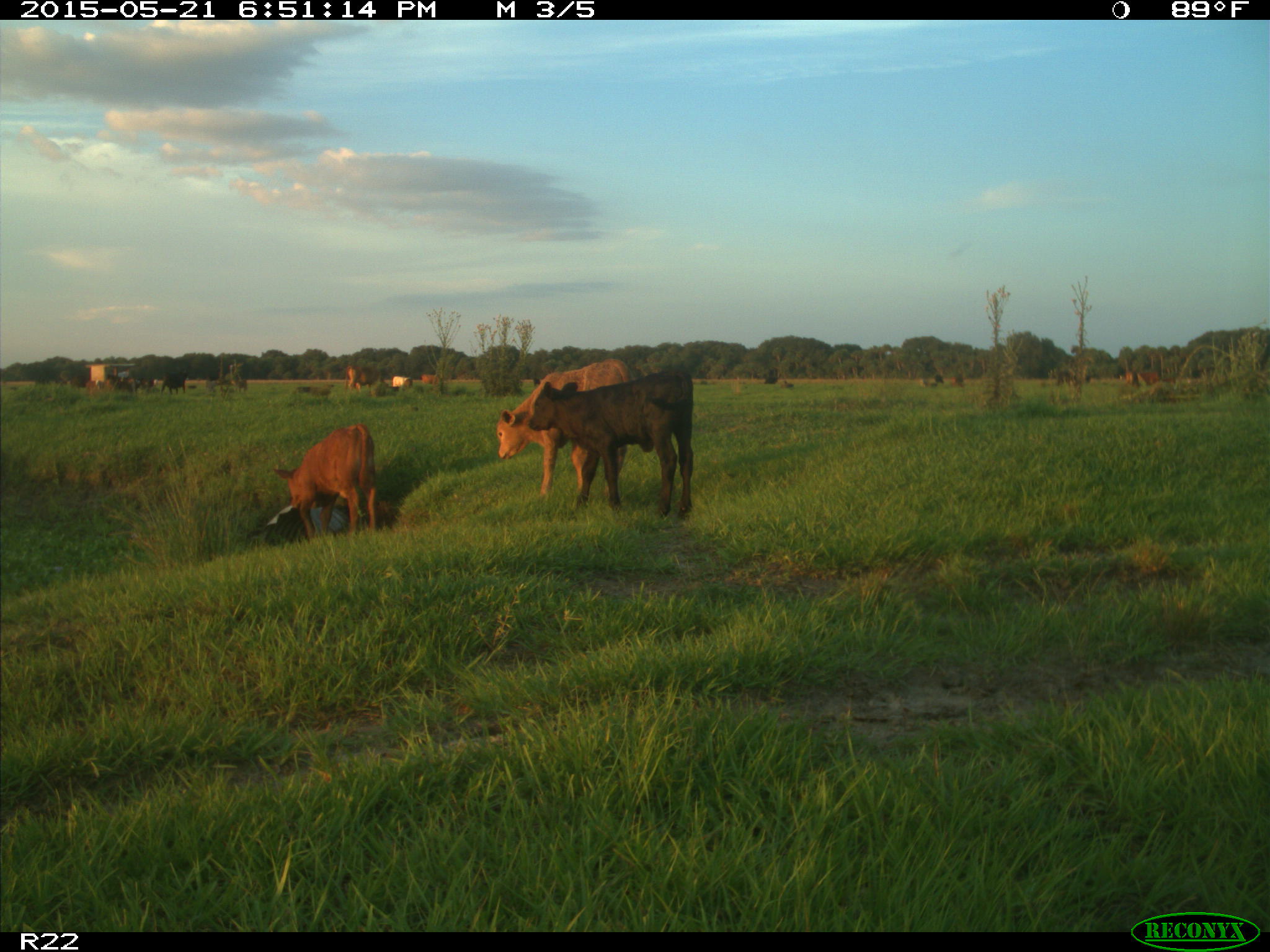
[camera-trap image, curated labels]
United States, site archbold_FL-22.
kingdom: Animalia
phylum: Chordata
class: Mammalia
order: Artiodactyla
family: Bovidae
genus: Bos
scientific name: Bos taurus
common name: domestic cow